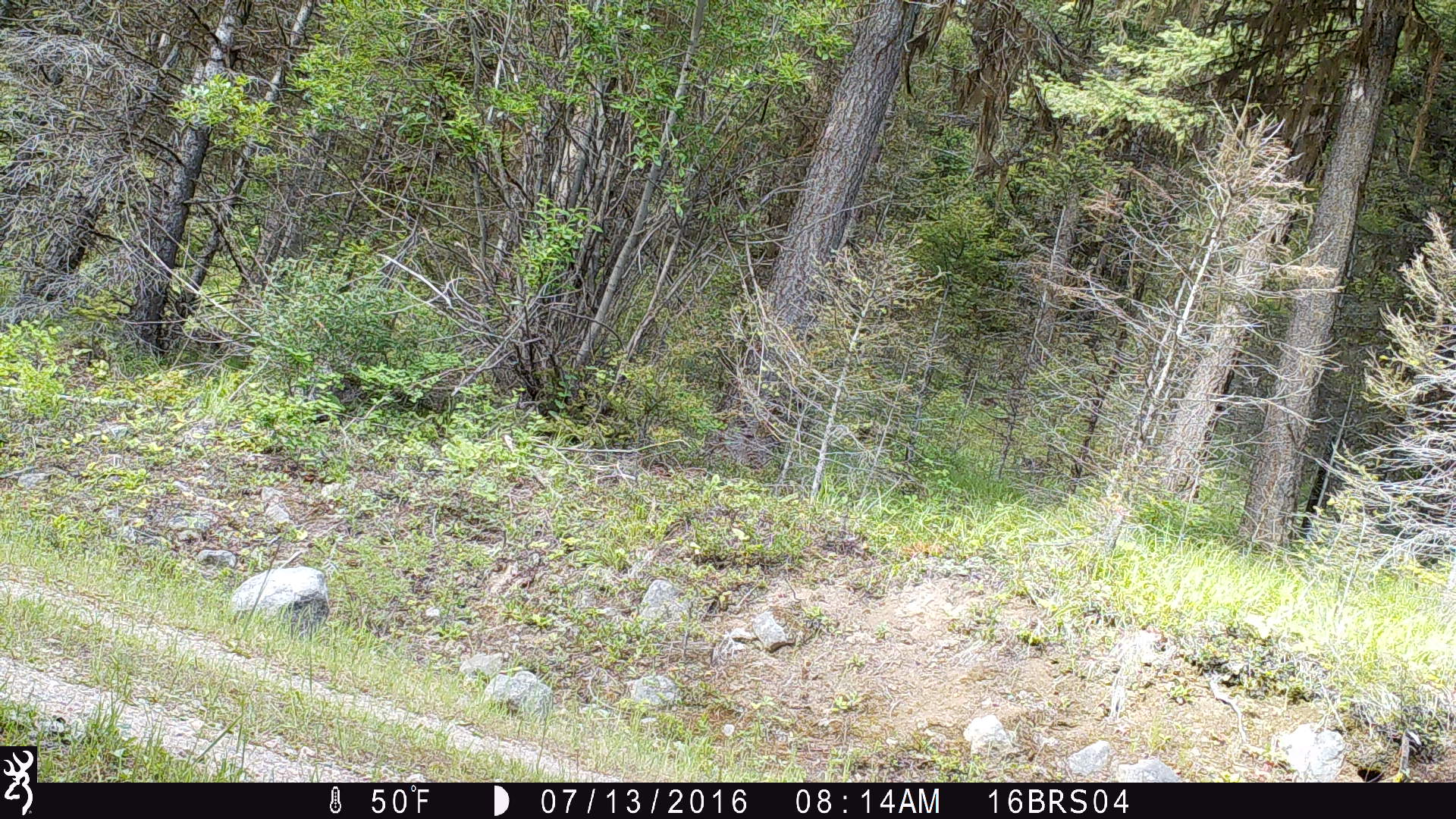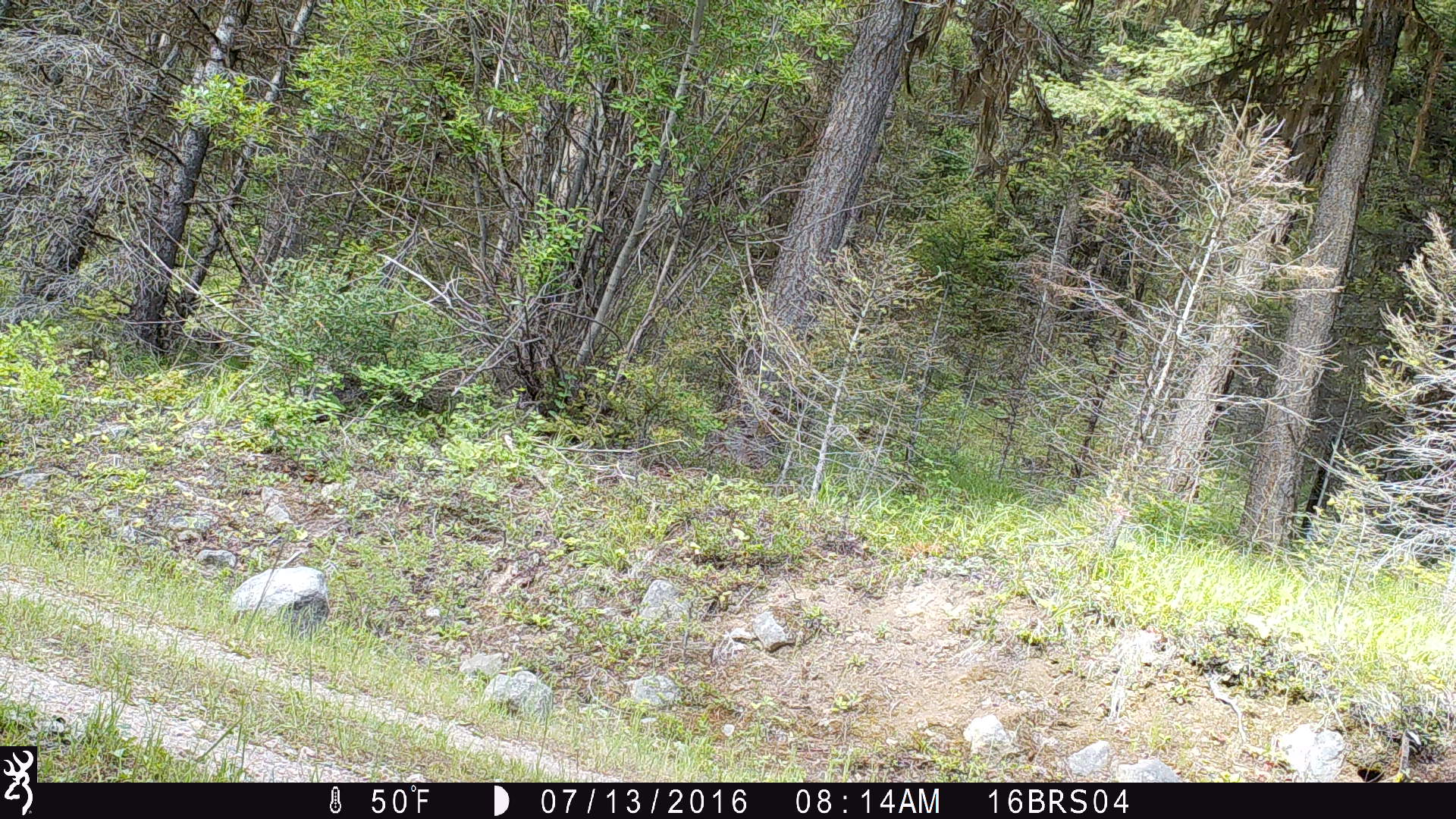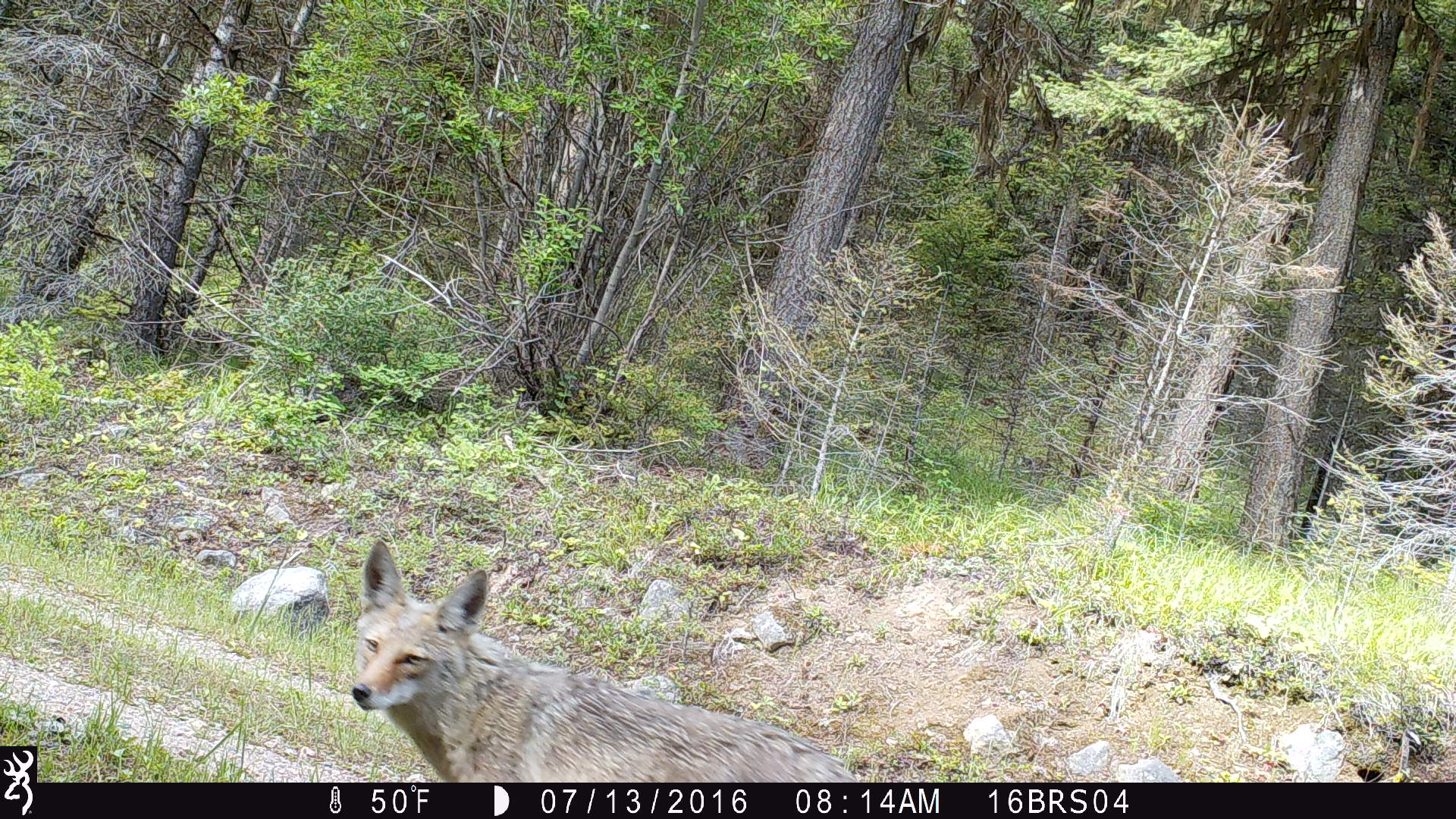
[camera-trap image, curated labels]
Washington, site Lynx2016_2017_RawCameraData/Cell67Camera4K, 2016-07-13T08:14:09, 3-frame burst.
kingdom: Animalia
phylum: Chordata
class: Mammalia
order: Carnivora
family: Canidae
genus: Canis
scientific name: Canis latrans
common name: coyote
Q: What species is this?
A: Canis latrans (coyote).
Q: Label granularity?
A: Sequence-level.